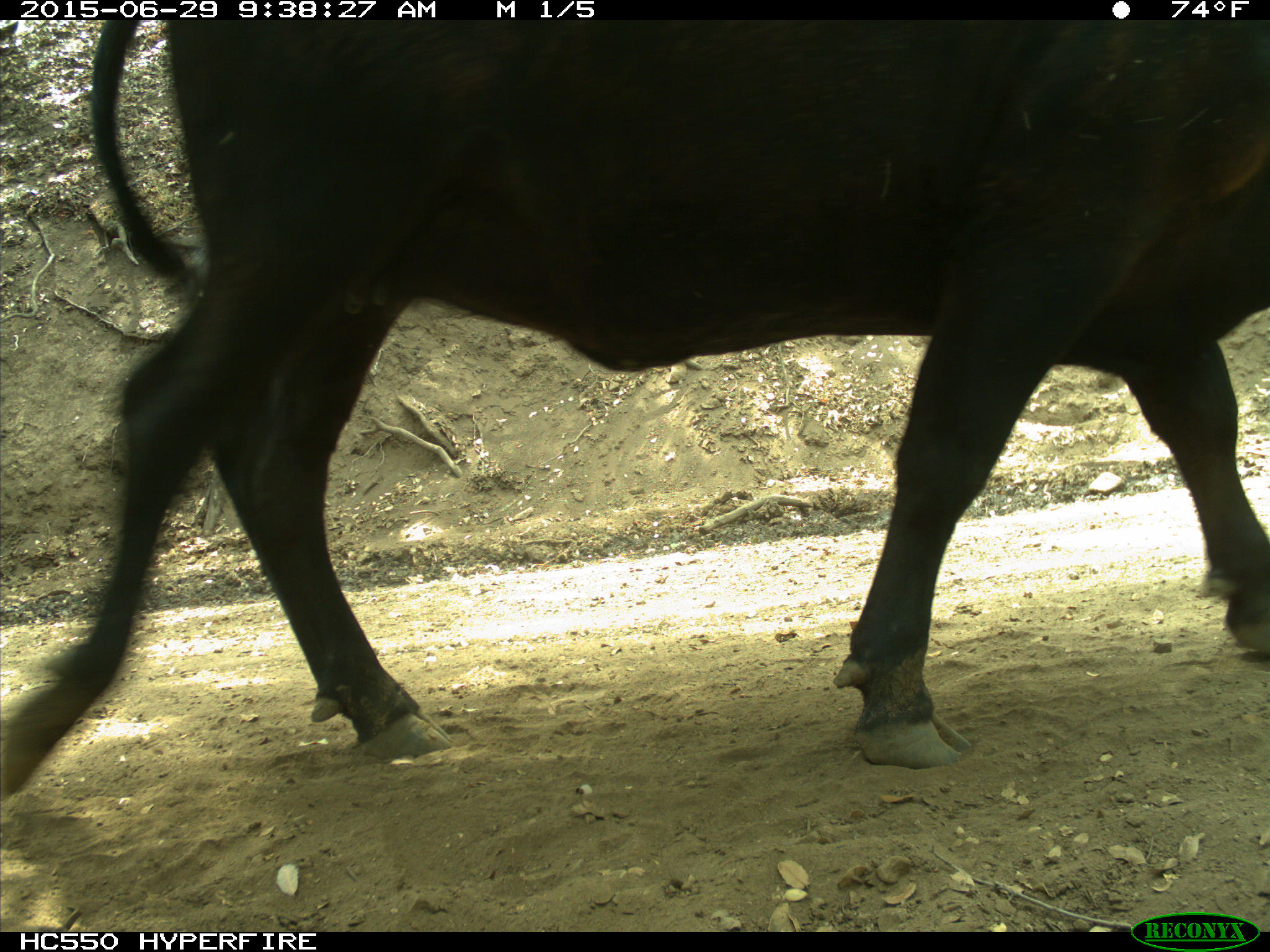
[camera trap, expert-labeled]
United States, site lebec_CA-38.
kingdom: Animalia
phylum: Chordata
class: Mammalia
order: Artiodactyla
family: Bovidae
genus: Bos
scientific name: Bos taurus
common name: domestic cow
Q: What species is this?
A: Bos taurus (domestic cow).